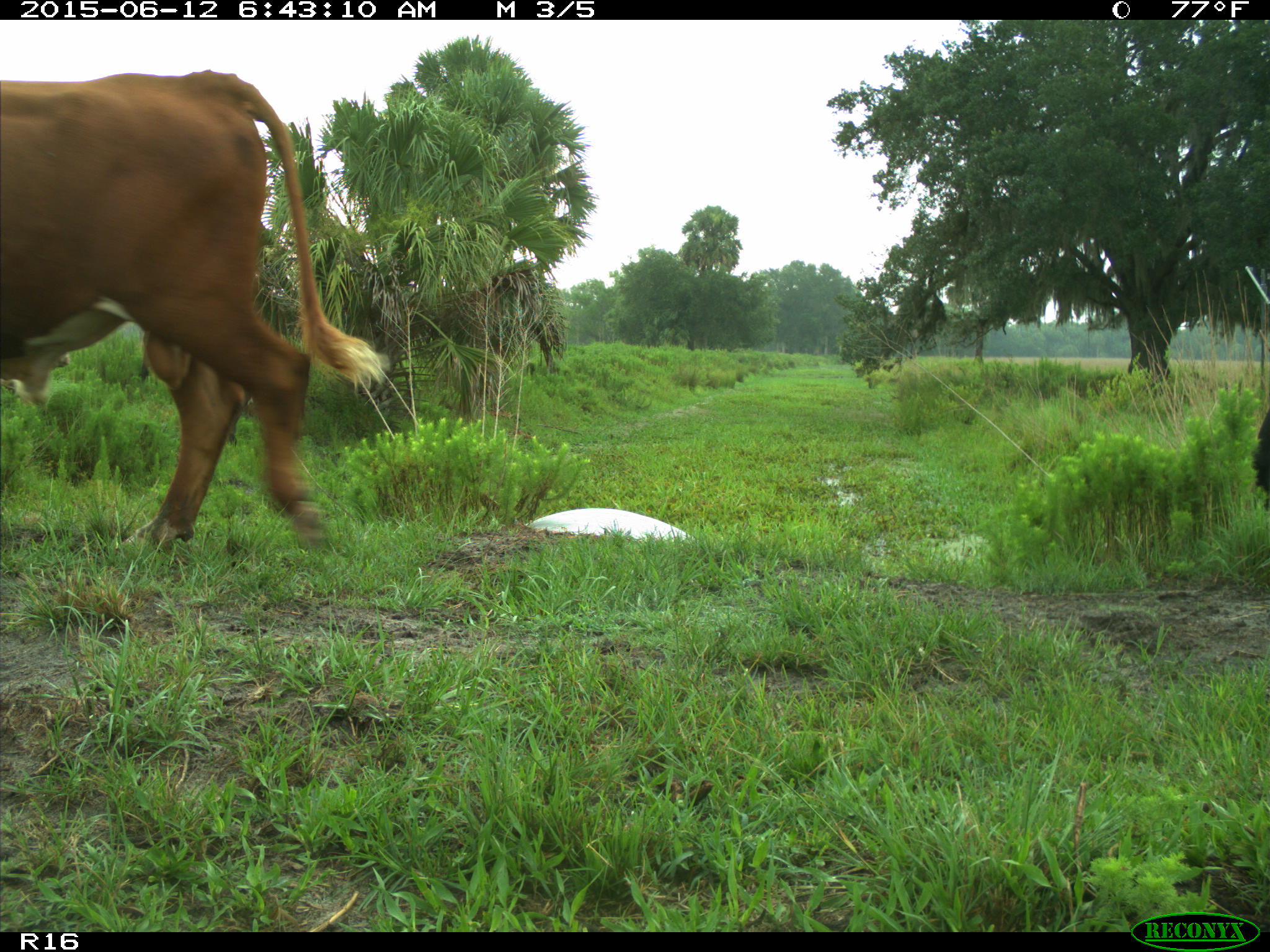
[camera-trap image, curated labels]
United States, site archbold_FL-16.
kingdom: Animalia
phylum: Chordata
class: Mammalia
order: Artiodactyla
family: Bovidae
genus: Bos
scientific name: Bos taurus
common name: domestic cow